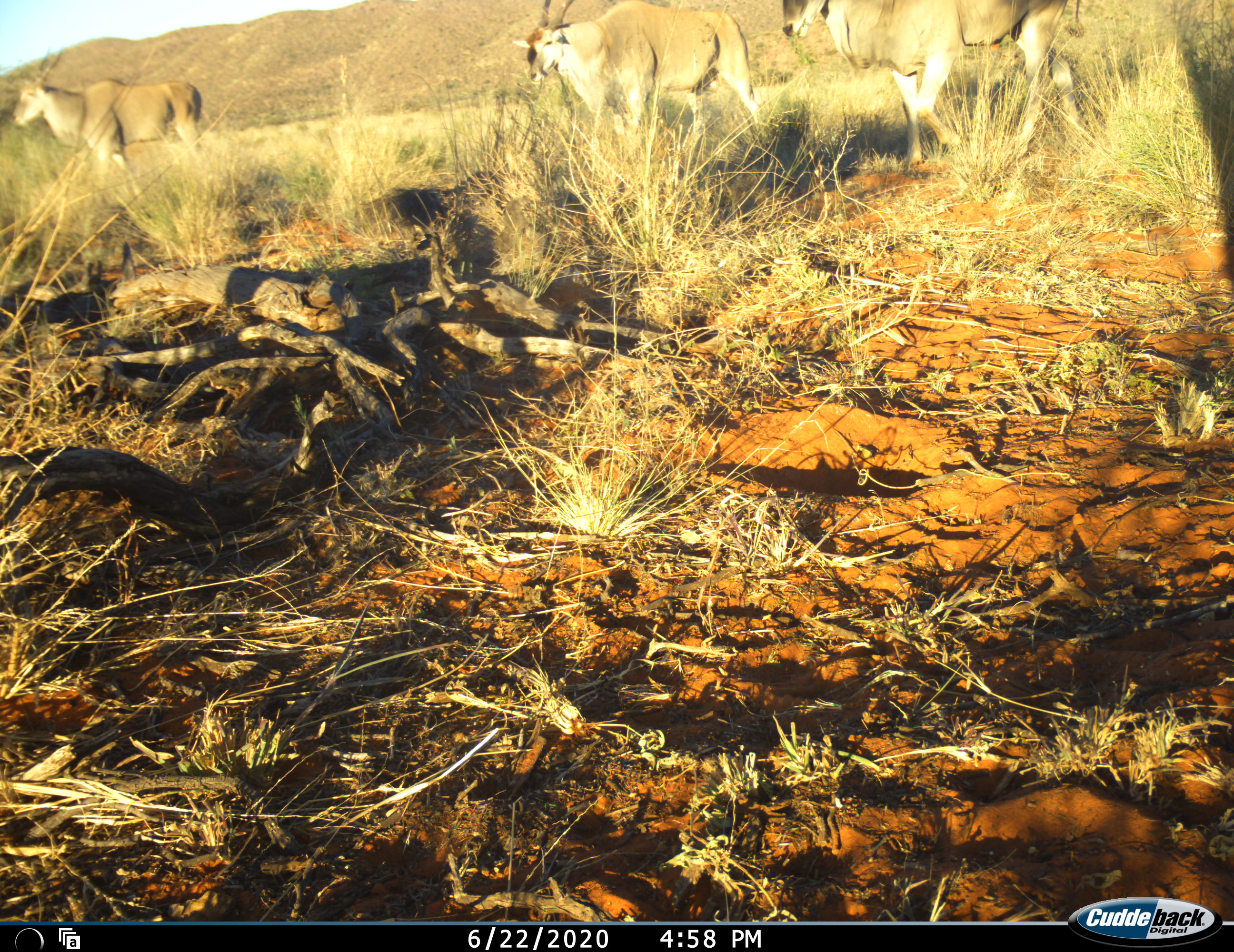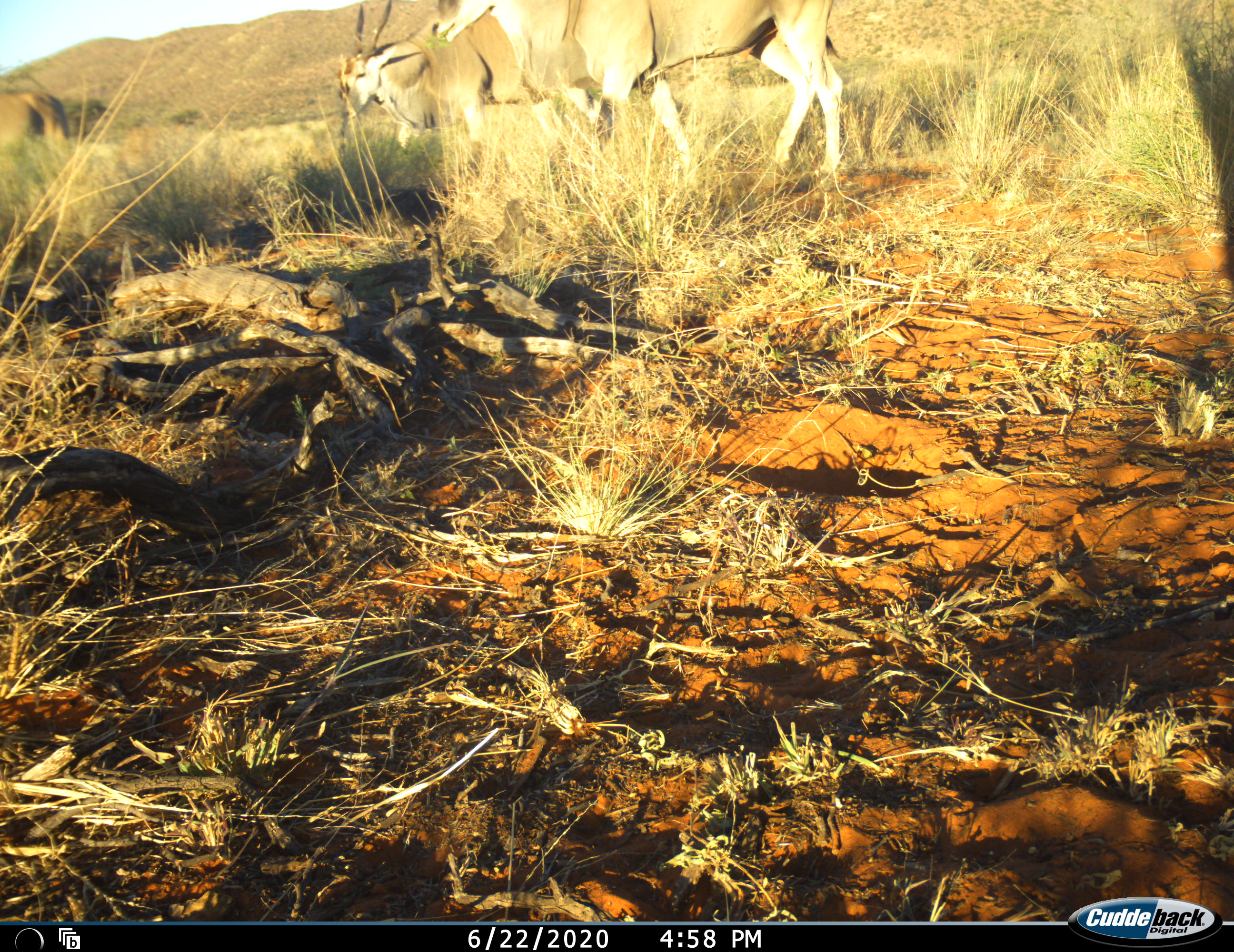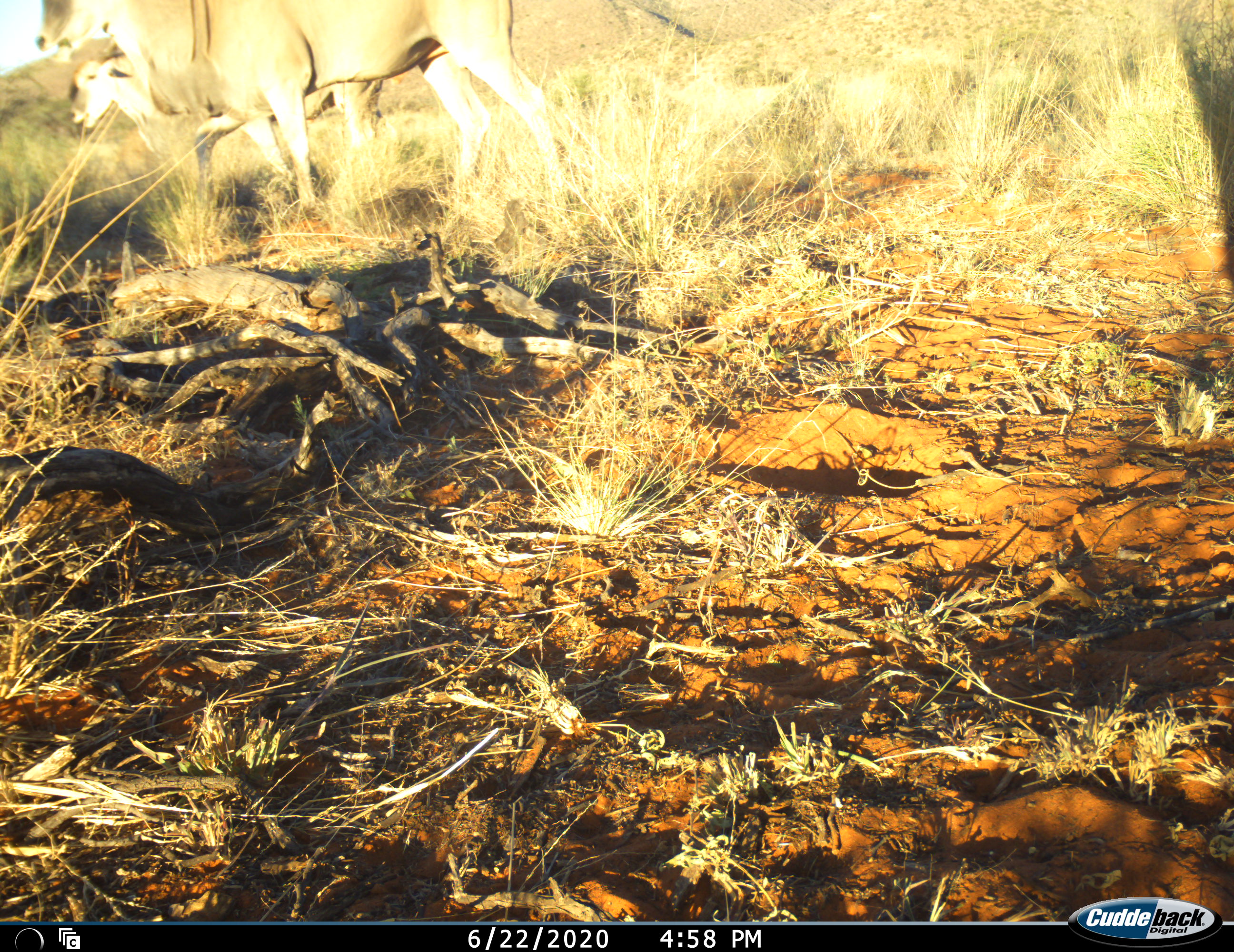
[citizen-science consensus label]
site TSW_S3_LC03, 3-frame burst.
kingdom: Animalia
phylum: Chordata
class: Mammalia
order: Artiodactyla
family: Bovidae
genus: Tragelaphus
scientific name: Tragelaphus oryx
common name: eland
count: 3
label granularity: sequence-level